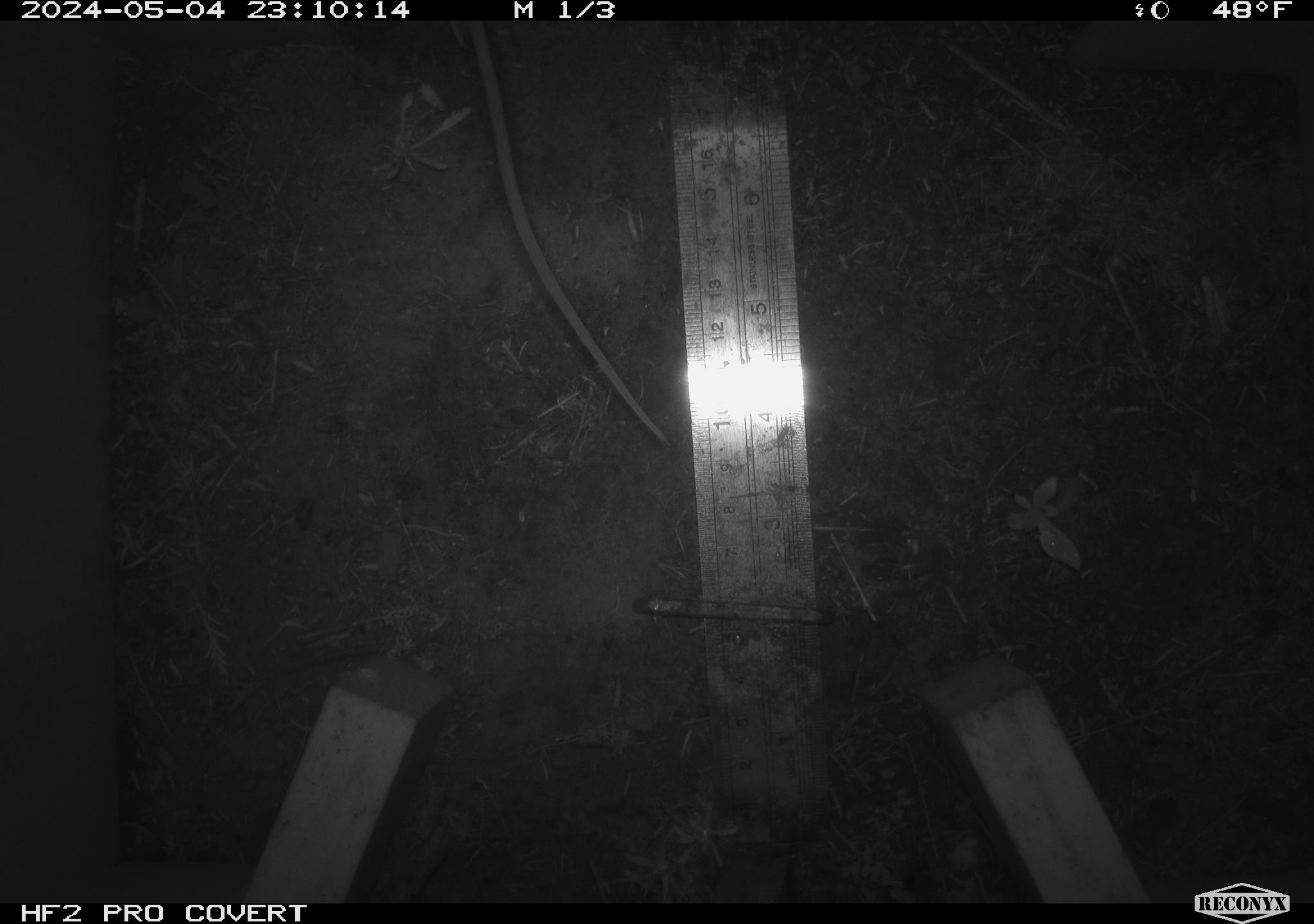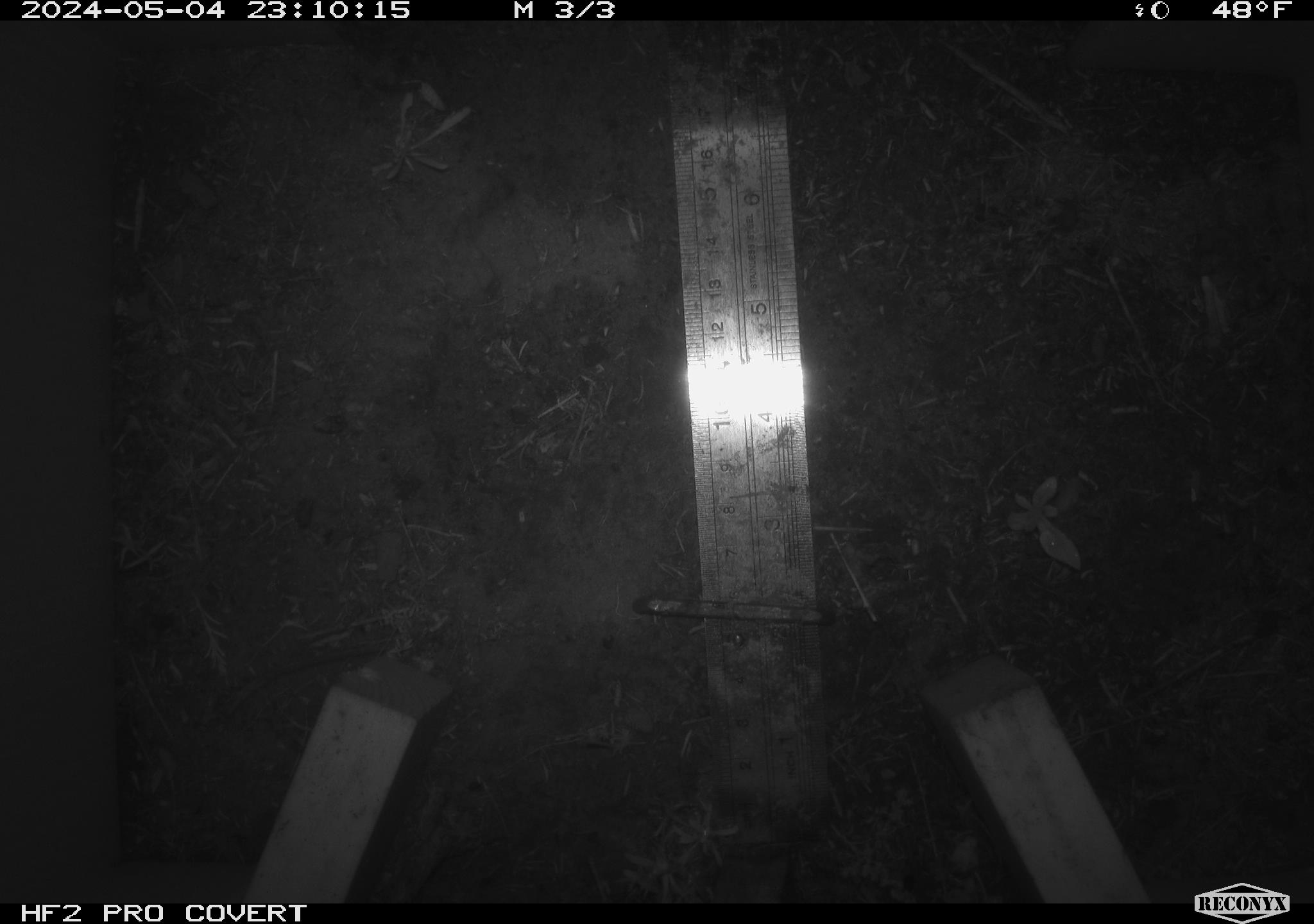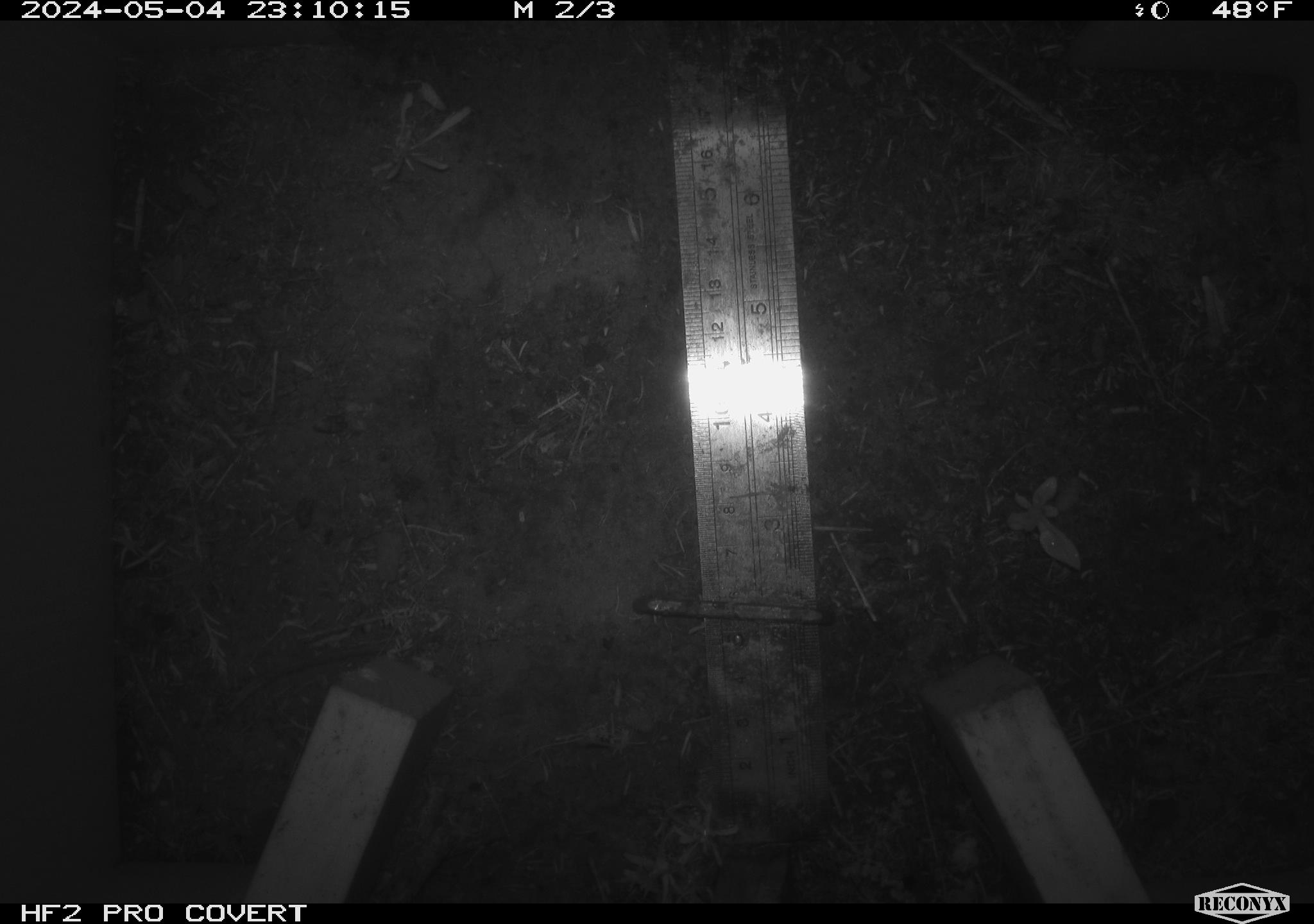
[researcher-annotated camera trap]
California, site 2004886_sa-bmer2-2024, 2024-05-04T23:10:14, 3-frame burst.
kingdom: Animalia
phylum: Chordata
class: Mammalia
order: Rodentia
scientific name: Rodentia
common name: mouse species